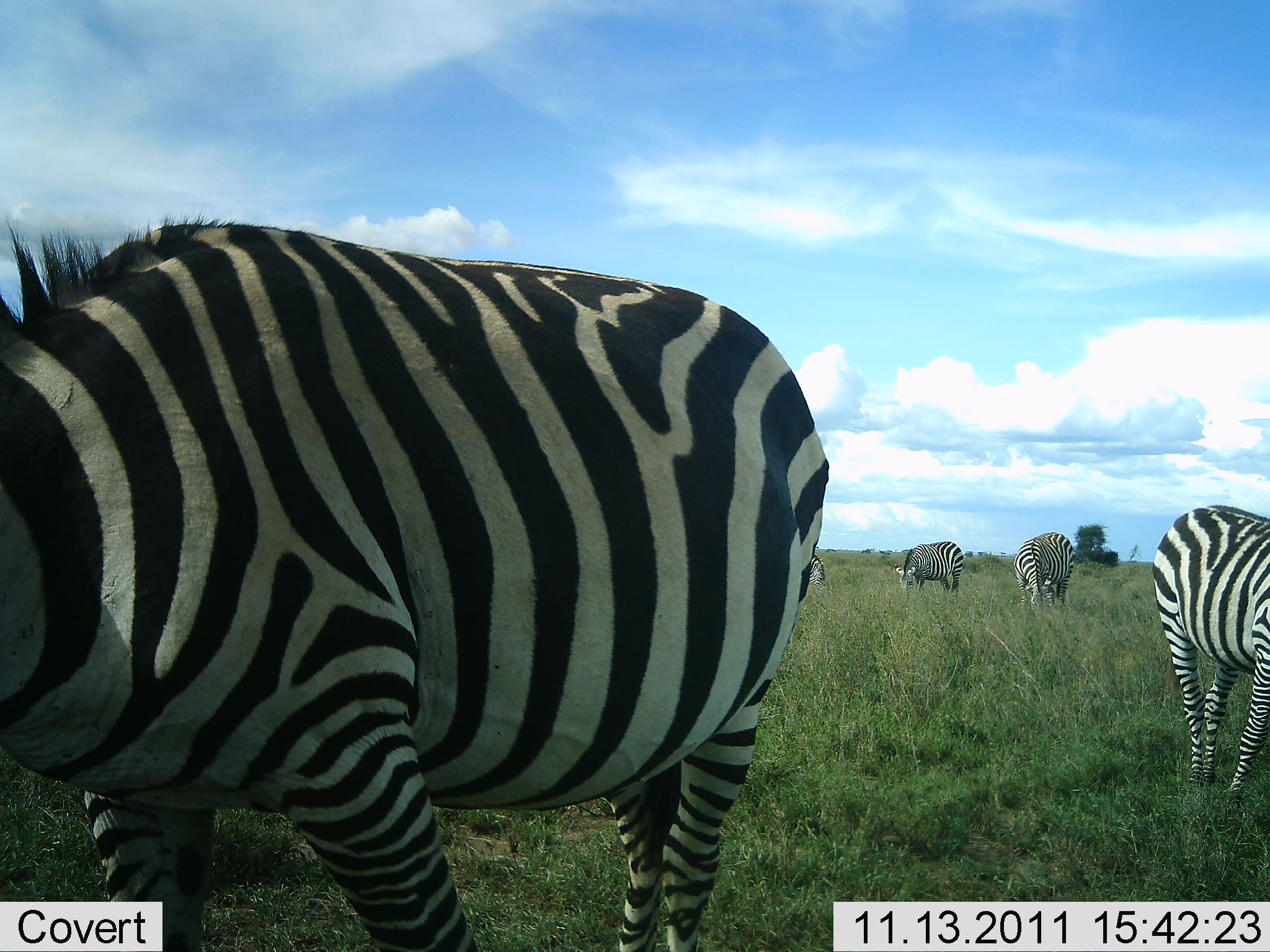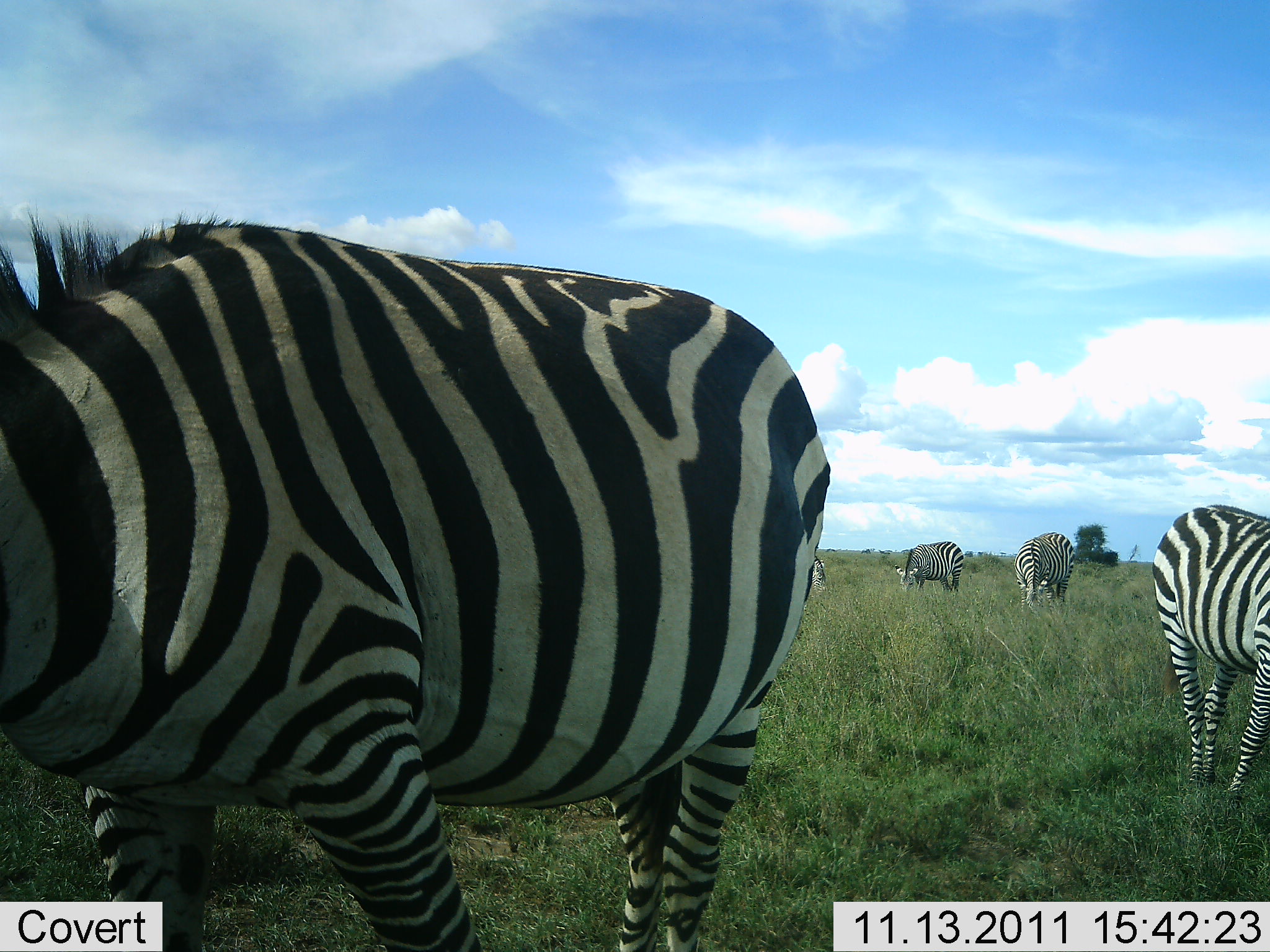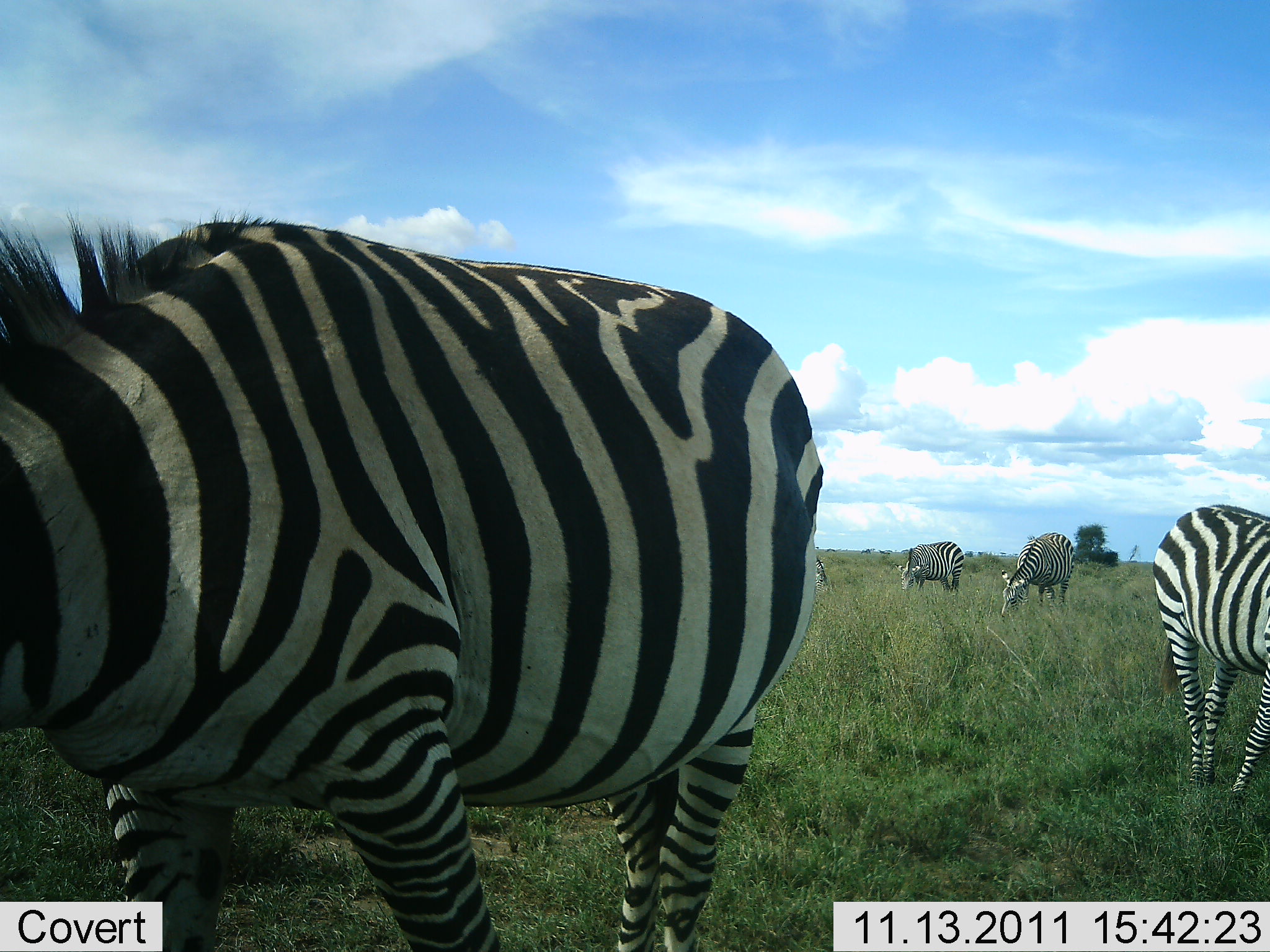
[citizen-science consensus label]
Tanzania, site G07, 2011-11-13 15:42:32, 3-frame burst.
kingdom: Animalia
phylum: Chordata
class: Mammalia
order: Perissodactyla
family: Equidae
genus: Equus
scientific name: Equus quagga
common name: plains zebra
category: zebra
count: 4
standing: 33%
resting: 0%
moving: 7%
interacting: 0%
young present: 0%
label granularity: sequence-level